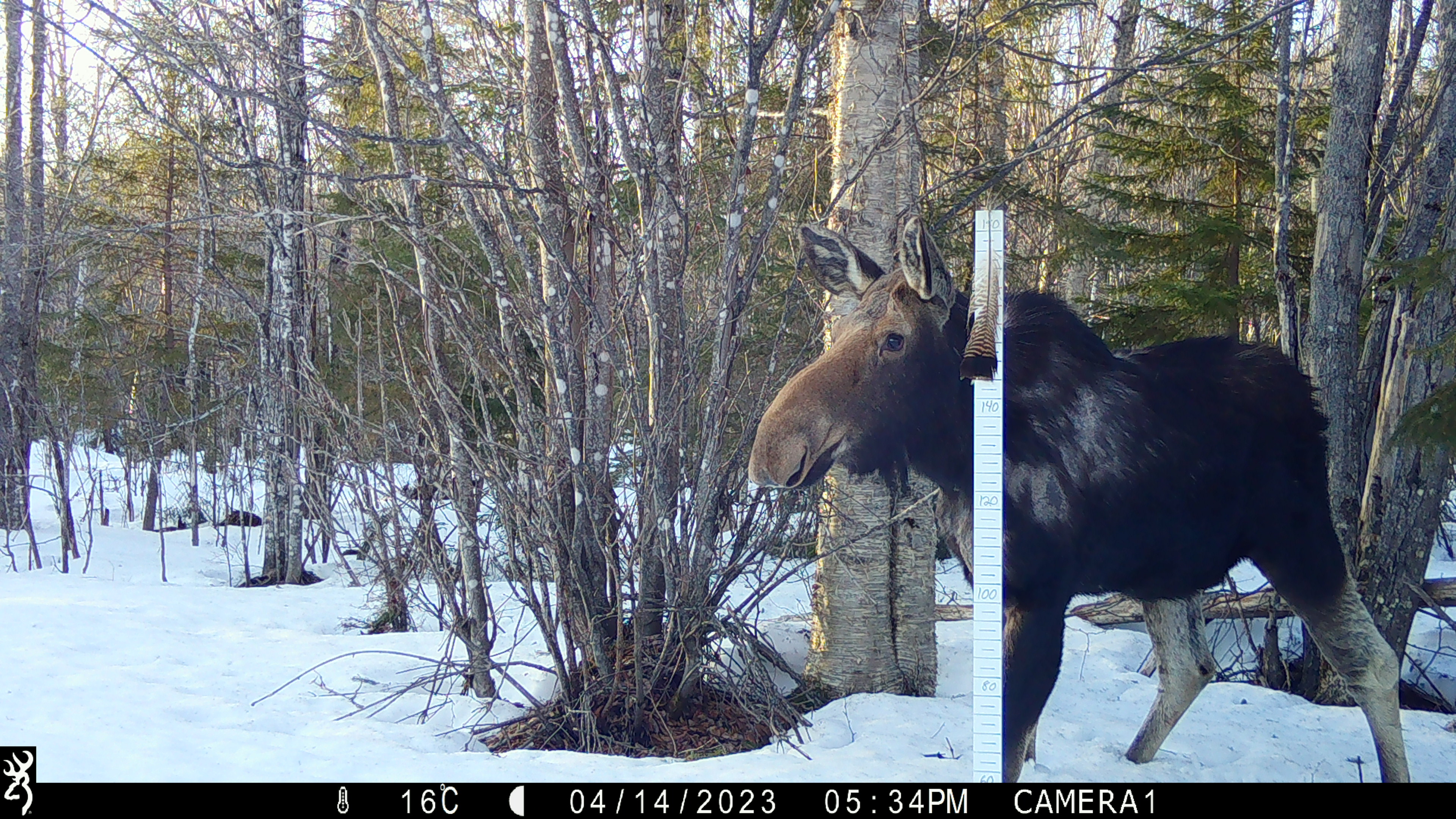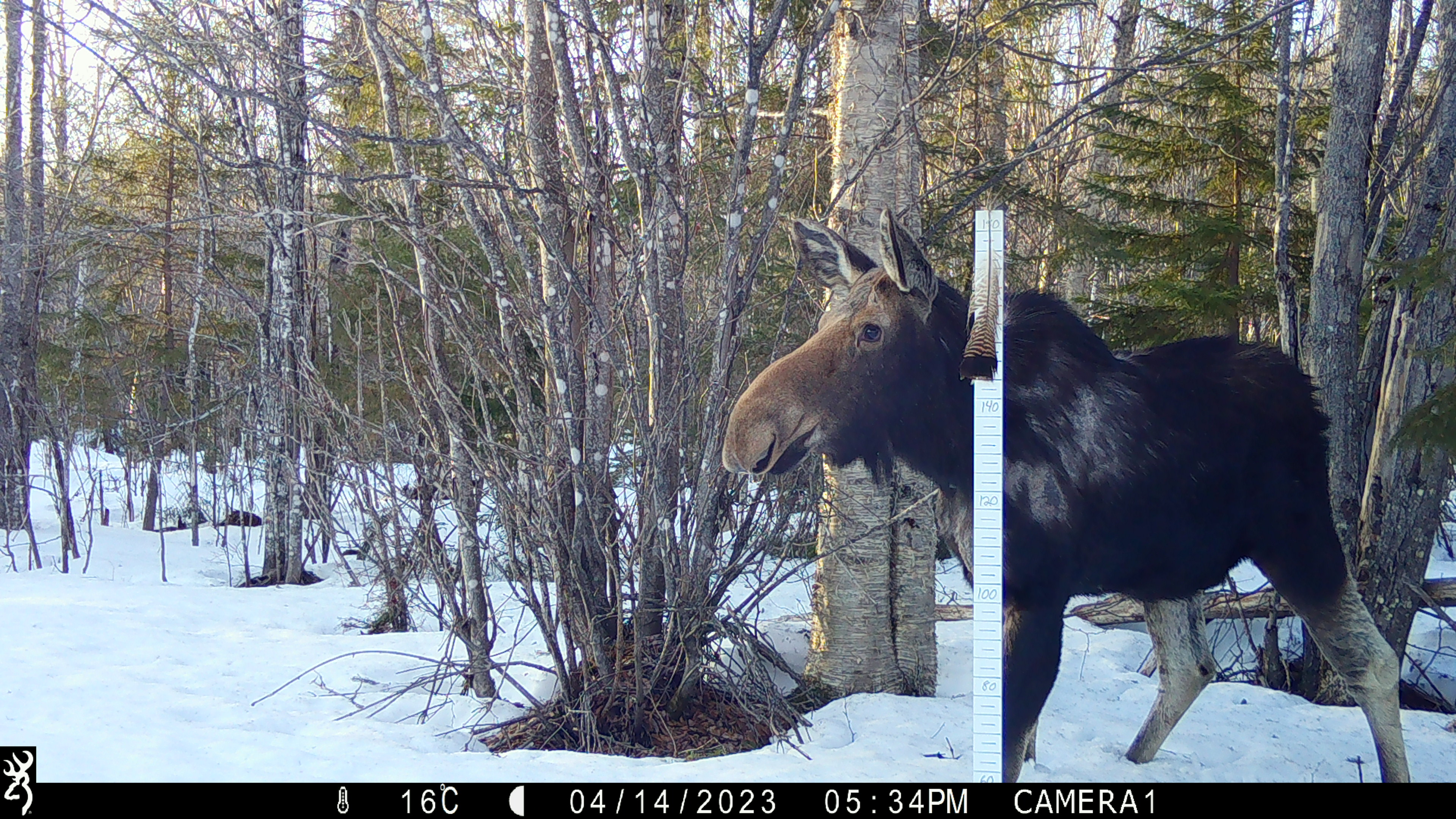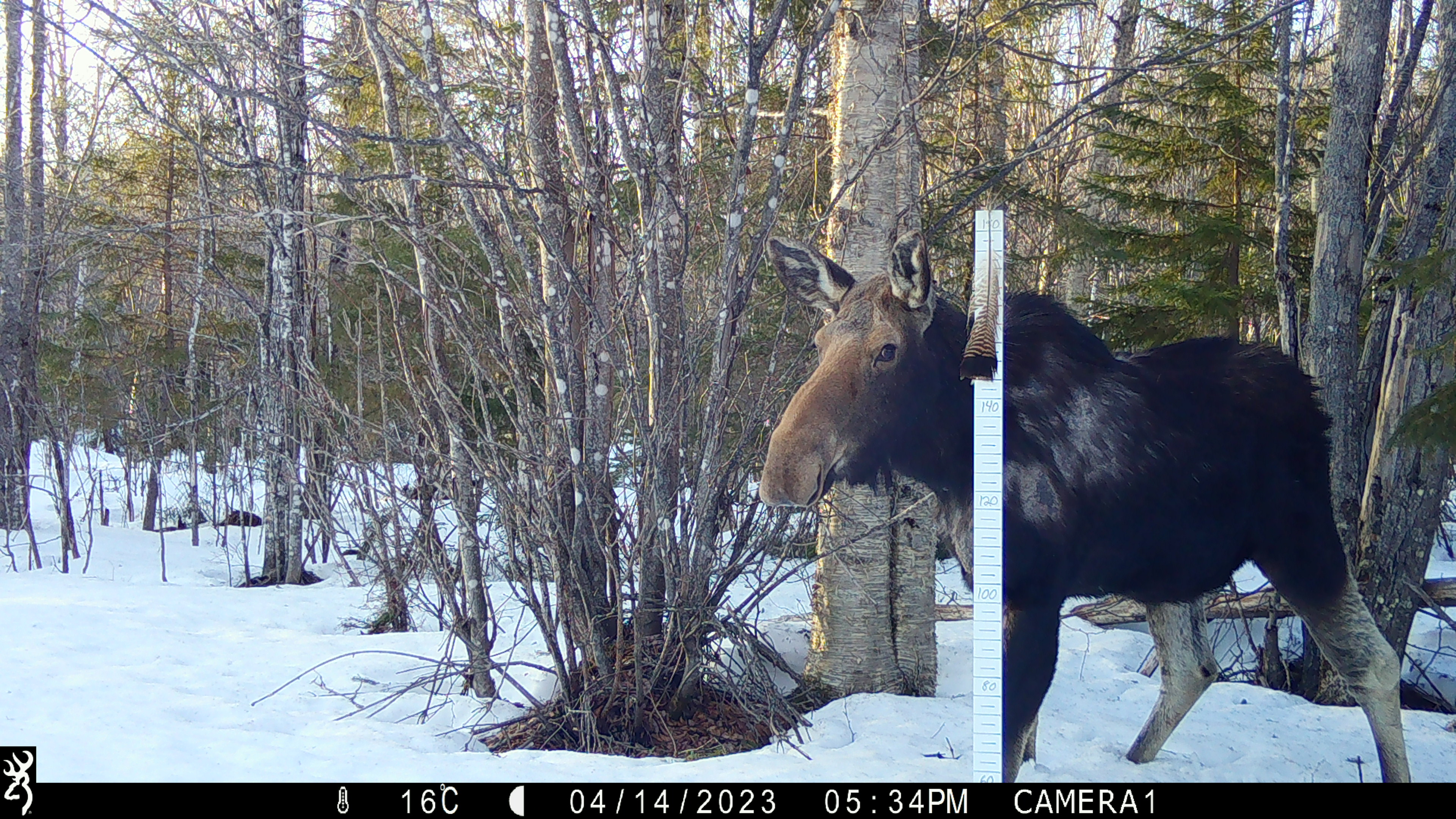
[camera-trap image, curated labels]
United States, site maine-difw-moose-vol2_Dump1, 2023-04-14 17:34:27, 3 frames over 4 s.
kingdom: Animalia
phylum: Chordata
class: Mammalia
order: Artiodactyla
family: Cervidae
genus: Alces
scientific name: Alces alces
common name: moose